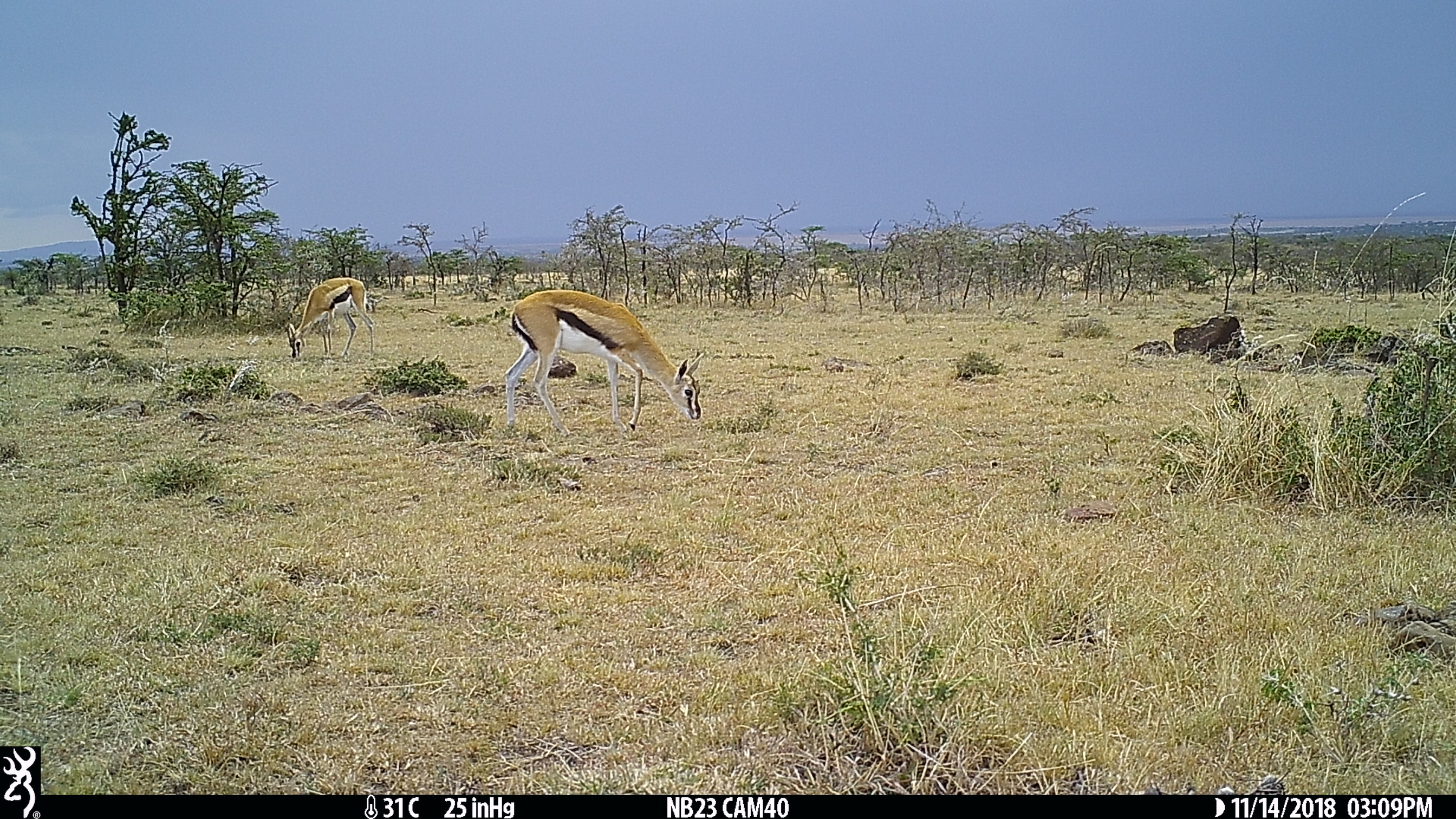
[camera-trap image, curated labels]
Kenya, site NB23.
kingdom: Animalia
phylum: Chordata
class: Mammalia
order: Artiodactyla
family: Bovidae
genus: Eudorcas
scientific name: Eudorcas thomsonii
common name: thomon's gazelle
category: gazelle thomsons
Gazelle thomsons (thomon's gazelle) (Eudorcas thomsonii).